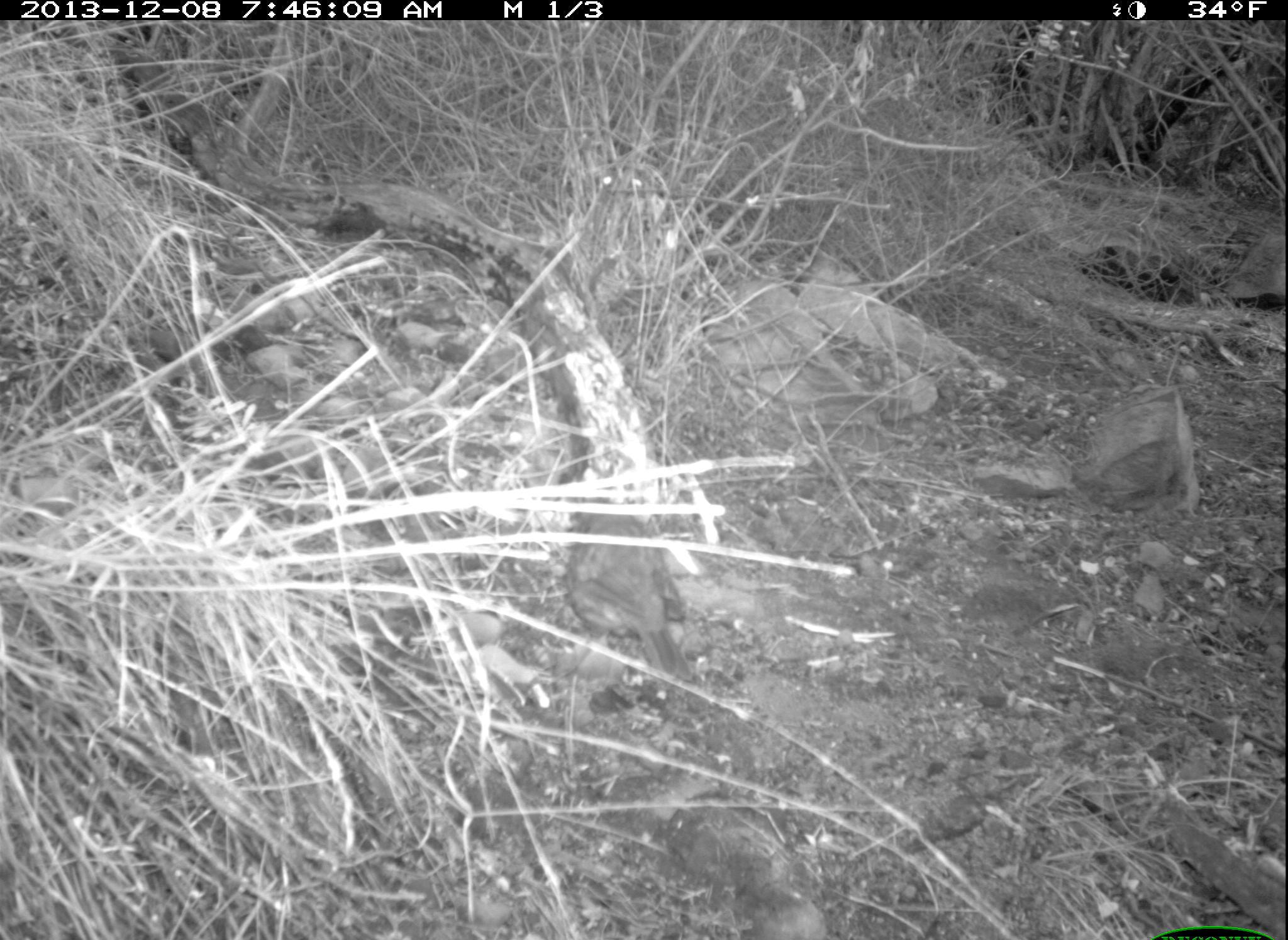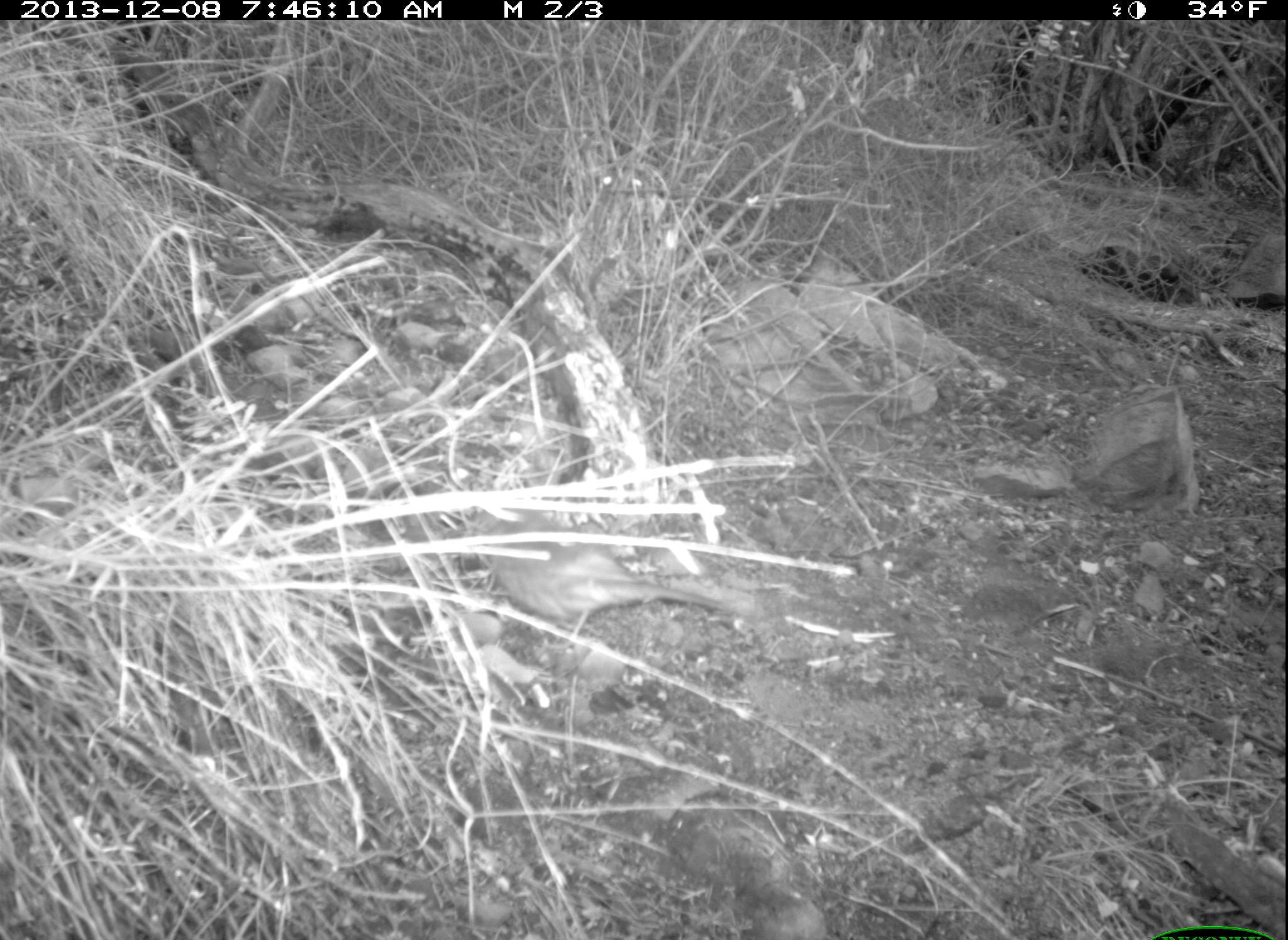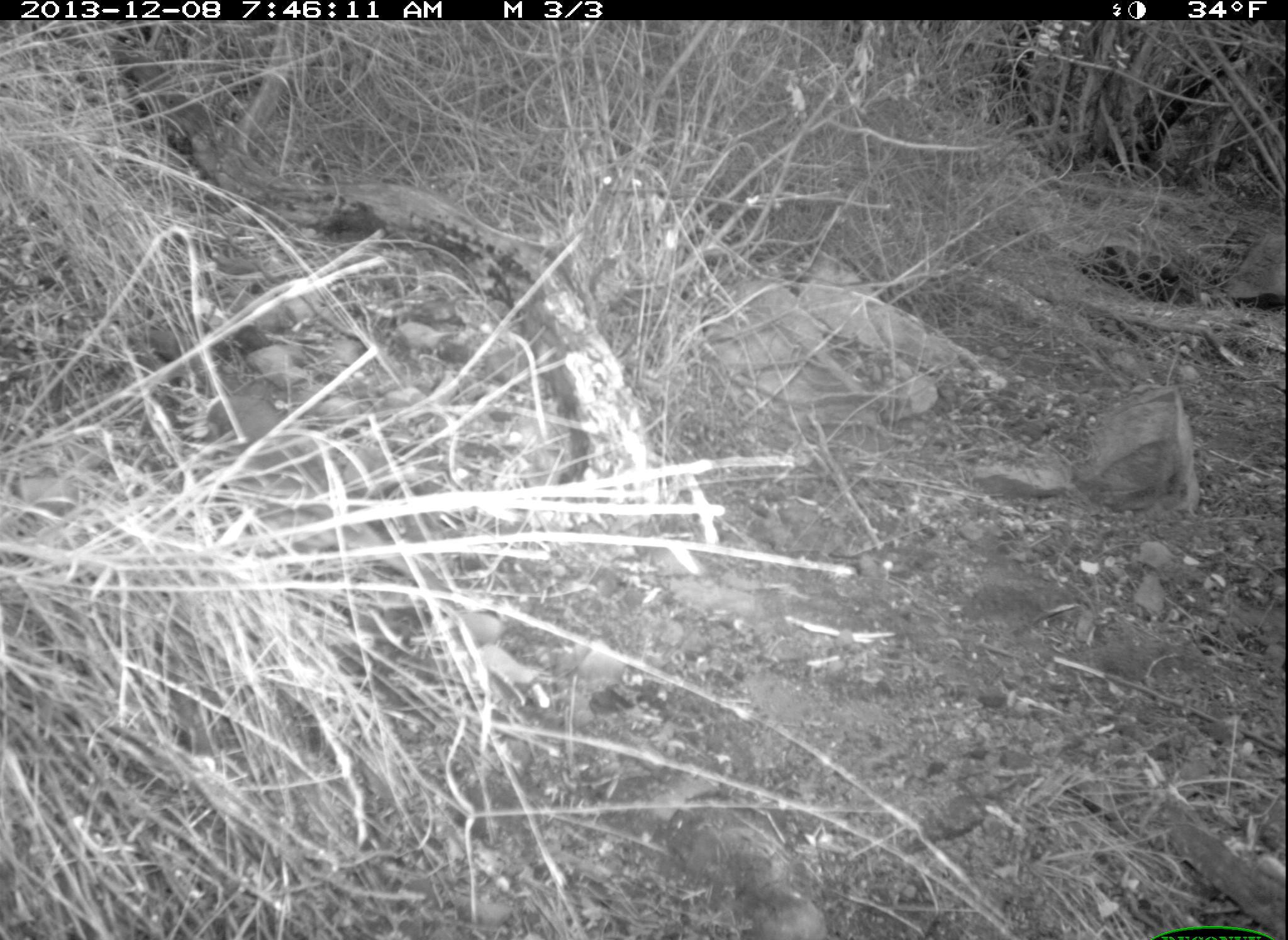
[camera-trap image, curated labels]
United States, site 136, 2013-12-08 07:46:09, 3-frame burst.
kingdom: Animalia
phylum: Chordata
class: Aves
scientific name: Aves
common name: bird